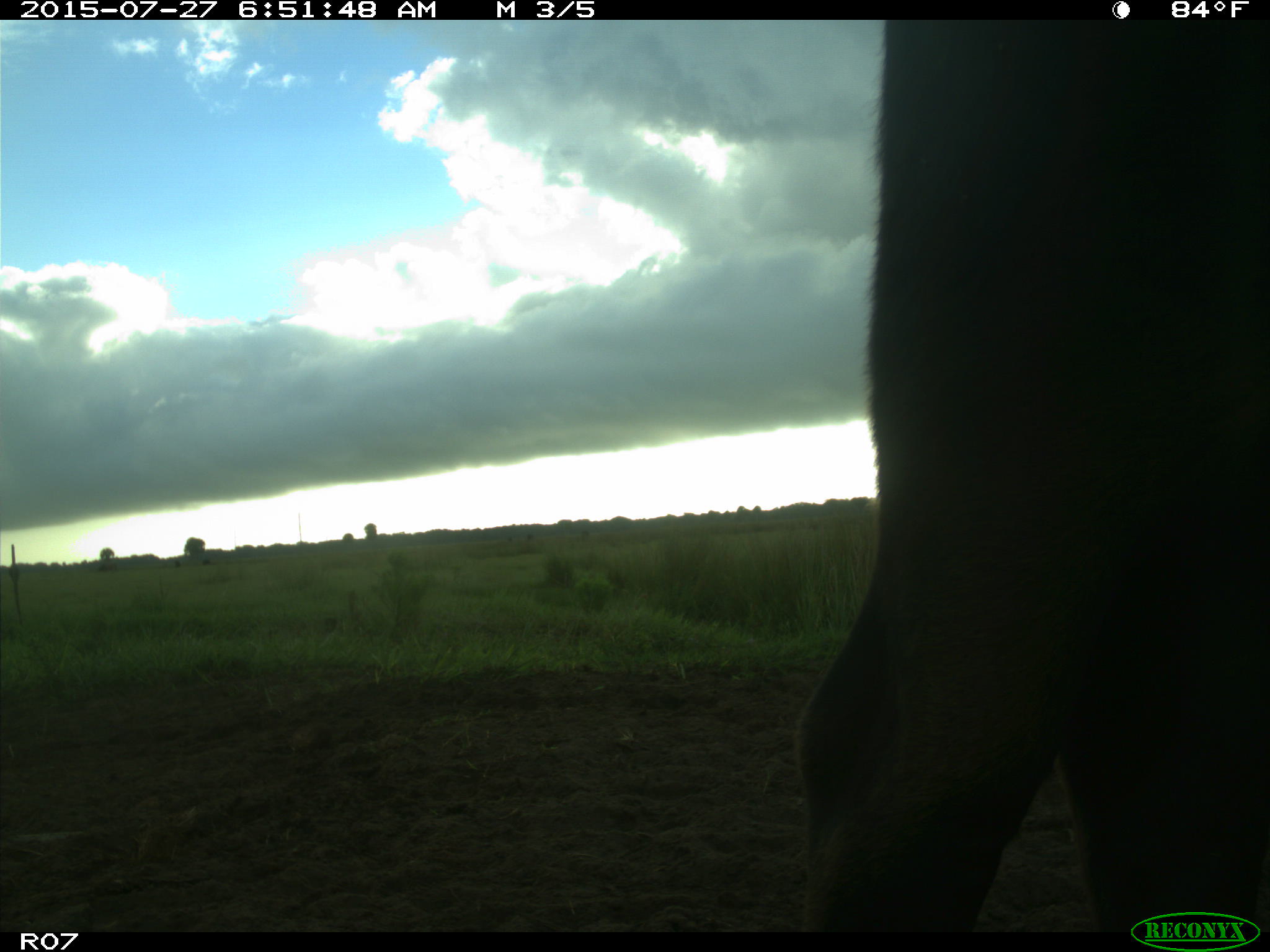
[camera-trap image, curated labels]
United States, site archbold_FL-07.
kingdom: Animalia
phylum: Chordata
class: Mammalia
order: Artiodactyla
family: Bovidae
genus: Bos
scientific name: Bos taurus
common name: domestic cow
Bos taurus (domestic cow).